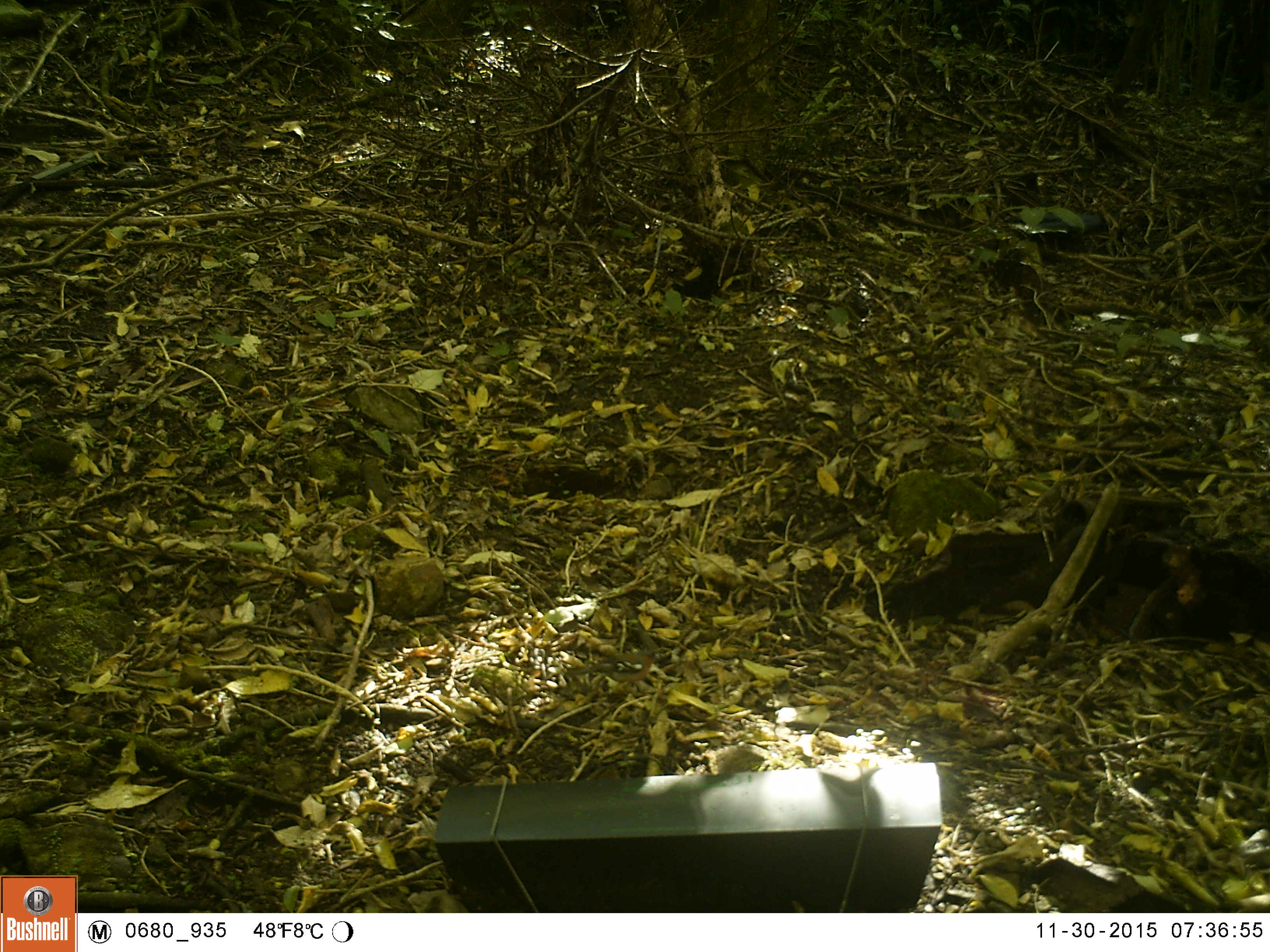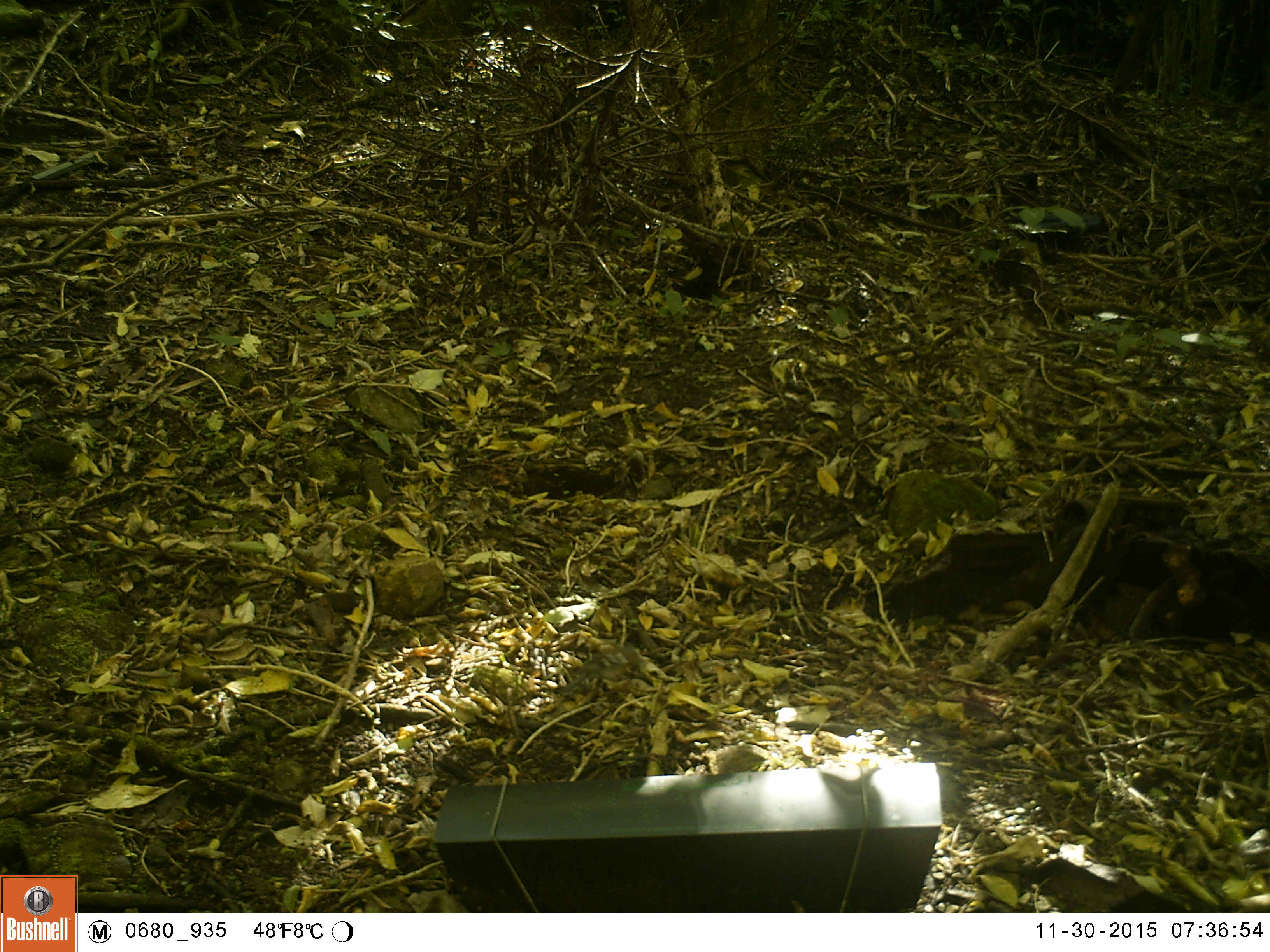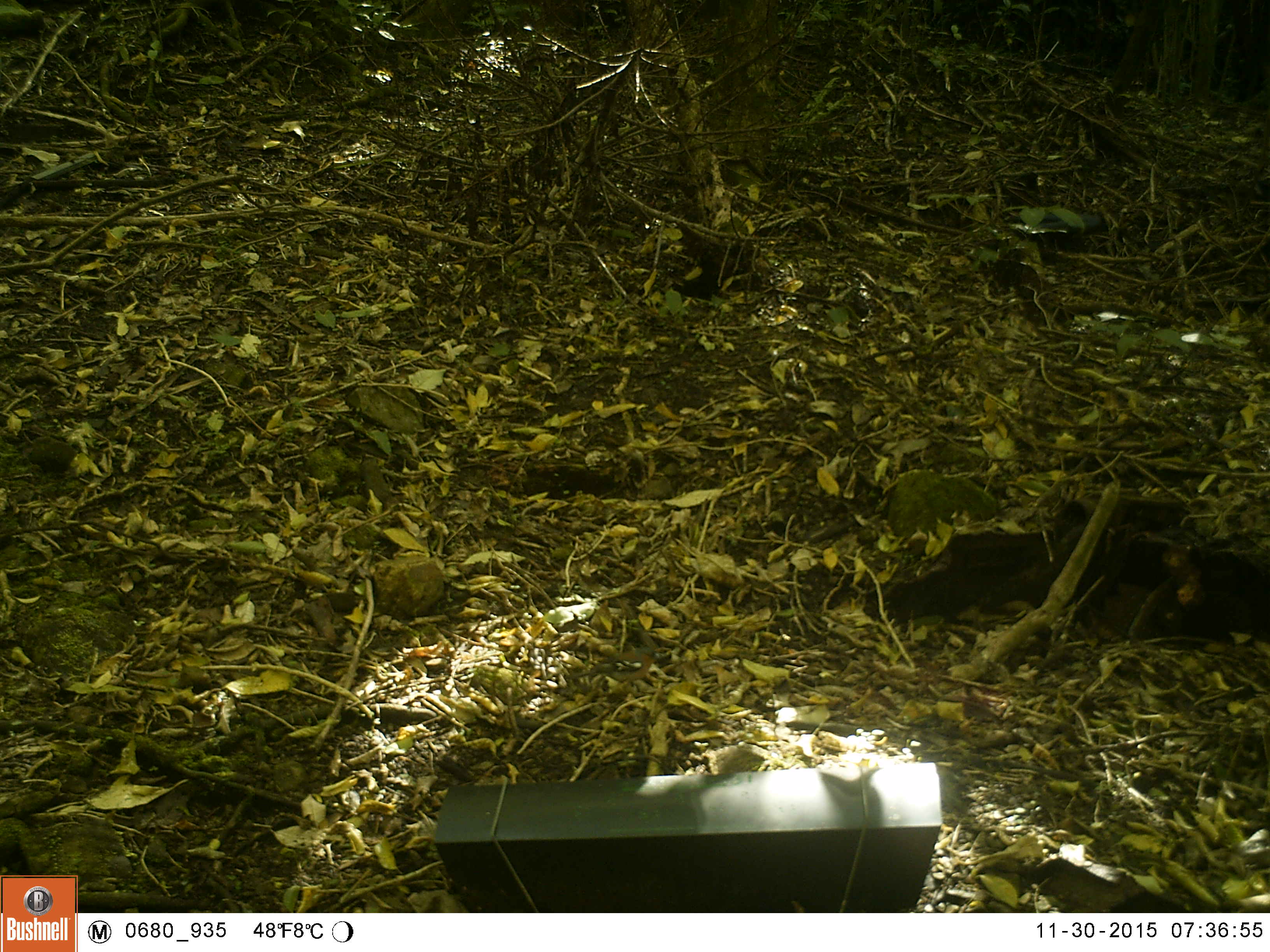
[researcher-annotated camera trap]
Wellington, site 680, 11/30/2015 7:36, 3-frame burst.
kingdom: Animalia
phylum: Chordata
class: Aves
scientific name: Aves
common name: bird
Bird (Aves).